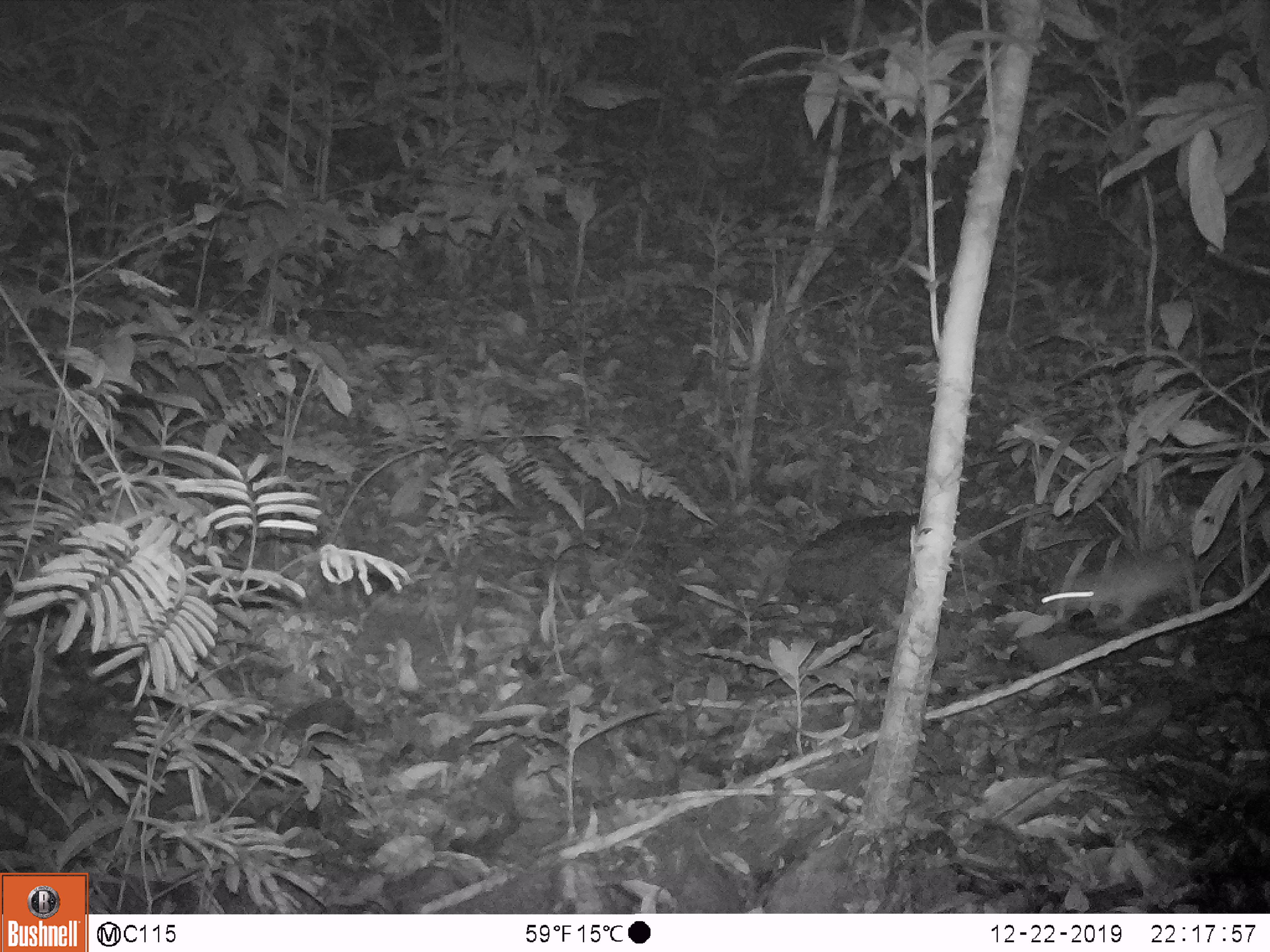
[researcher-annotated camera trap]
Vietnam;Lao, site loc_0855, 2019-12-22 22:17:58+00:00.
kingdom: Animalia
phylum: Chordata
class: Mammalia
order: Rodentia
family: Muridae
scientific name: Muridae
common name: old-world mice and rats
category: unidentified murid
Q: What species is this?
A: Unidentified murid (old-world mice and rats) (Muridae).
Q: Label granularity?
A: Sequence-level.